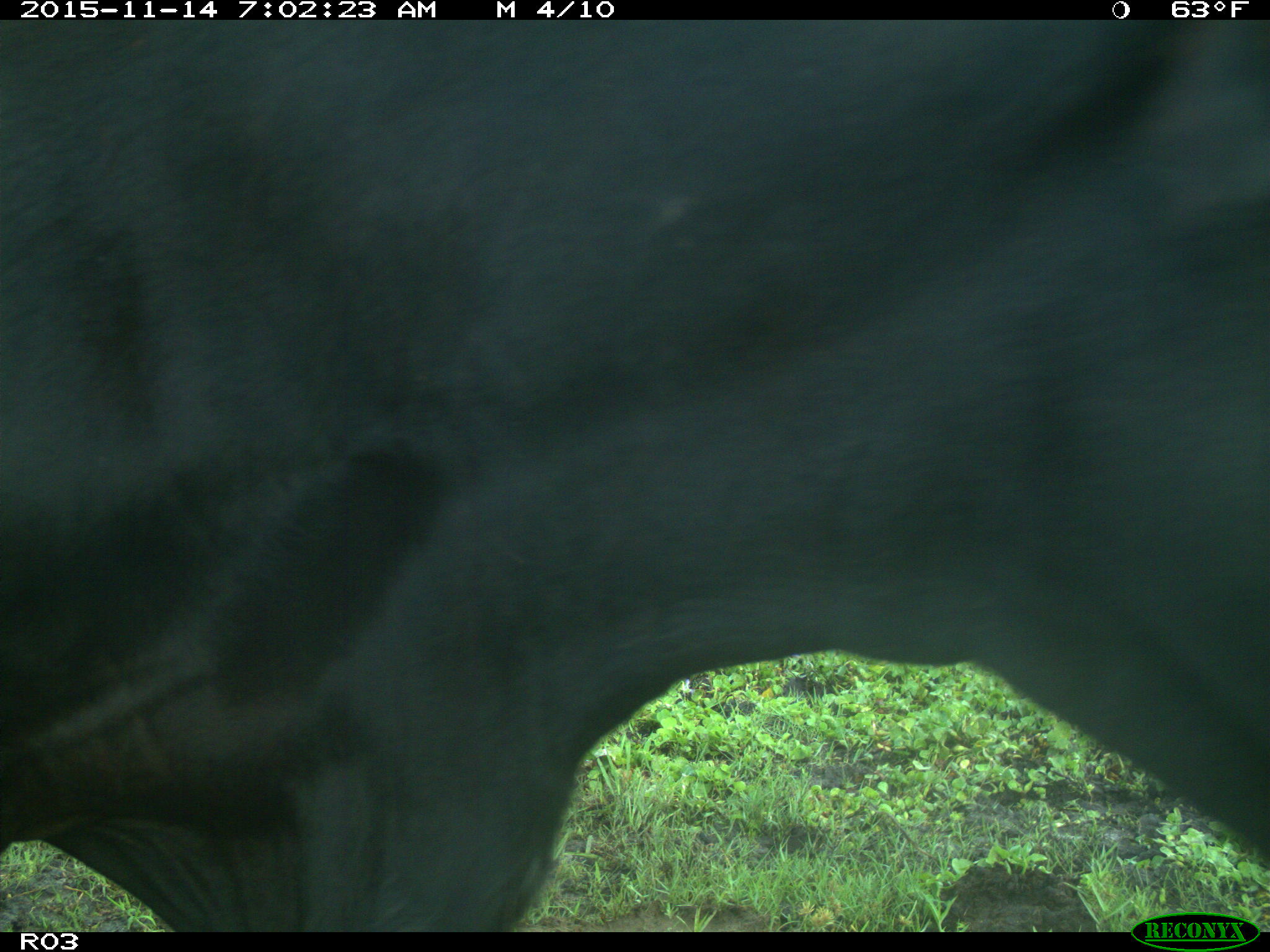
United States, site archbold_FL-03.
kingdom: Animalia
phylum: Chordata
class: Mammalia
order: Artiodactyla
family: Bovidae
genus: Bos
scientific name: Bos taurus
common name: domestic cow